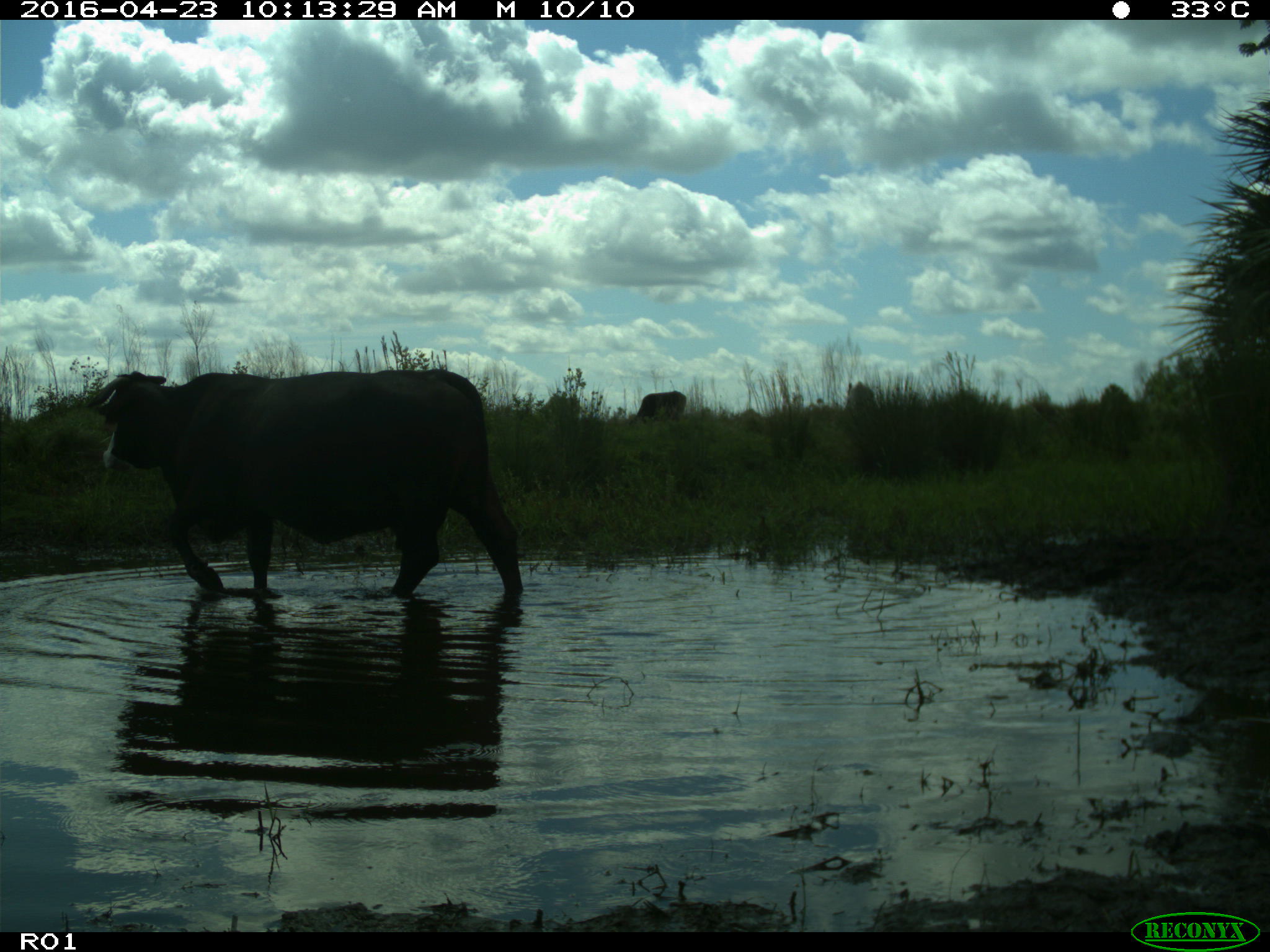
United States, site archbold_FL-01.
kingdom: Animalia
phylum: Chordata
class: Mammalia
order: Artiodactyla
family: Bovidae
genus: Bos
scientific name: Bos taurus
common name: domestic cow